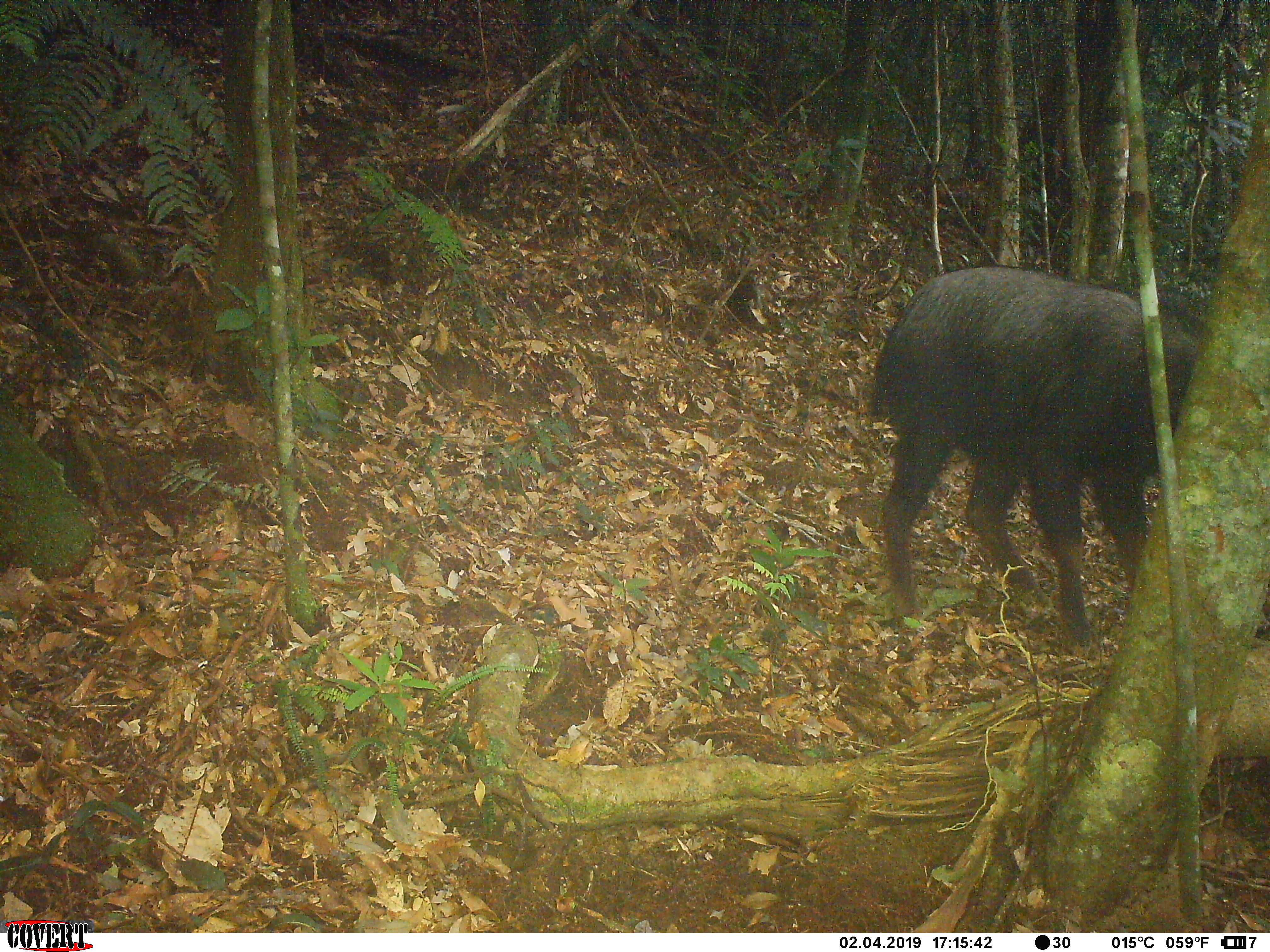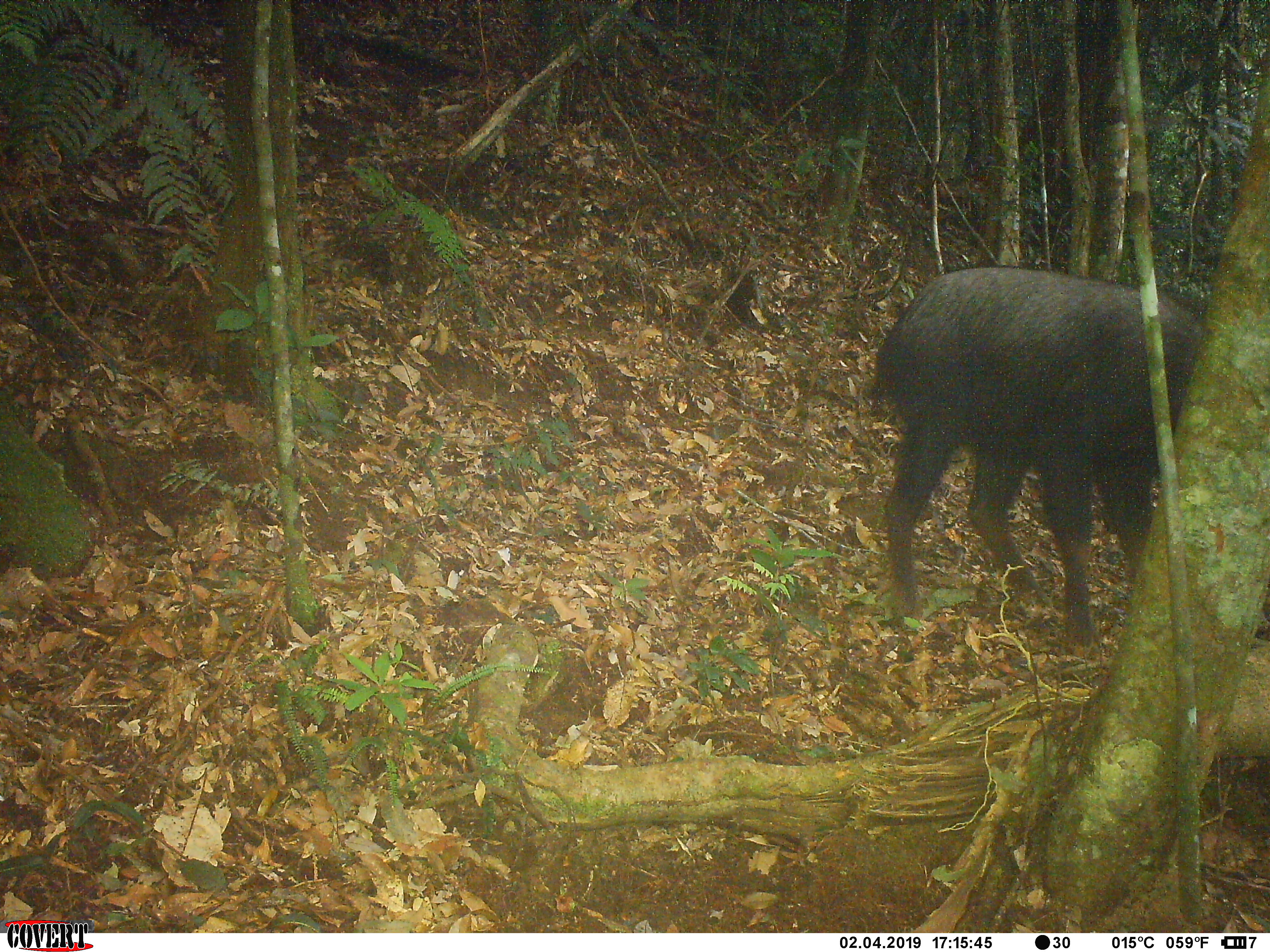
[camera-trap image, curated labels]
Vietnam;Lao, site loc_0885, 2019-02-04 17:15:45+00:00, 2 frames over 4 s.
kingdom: Animalia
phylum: Chordata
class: Mammalia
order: Artiodactyla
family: Bovidae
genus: Capricornis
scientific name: Capricornis sumatraensis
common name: chinese serow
Chinese serow (Capricornis sumatraensis). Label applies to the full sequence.